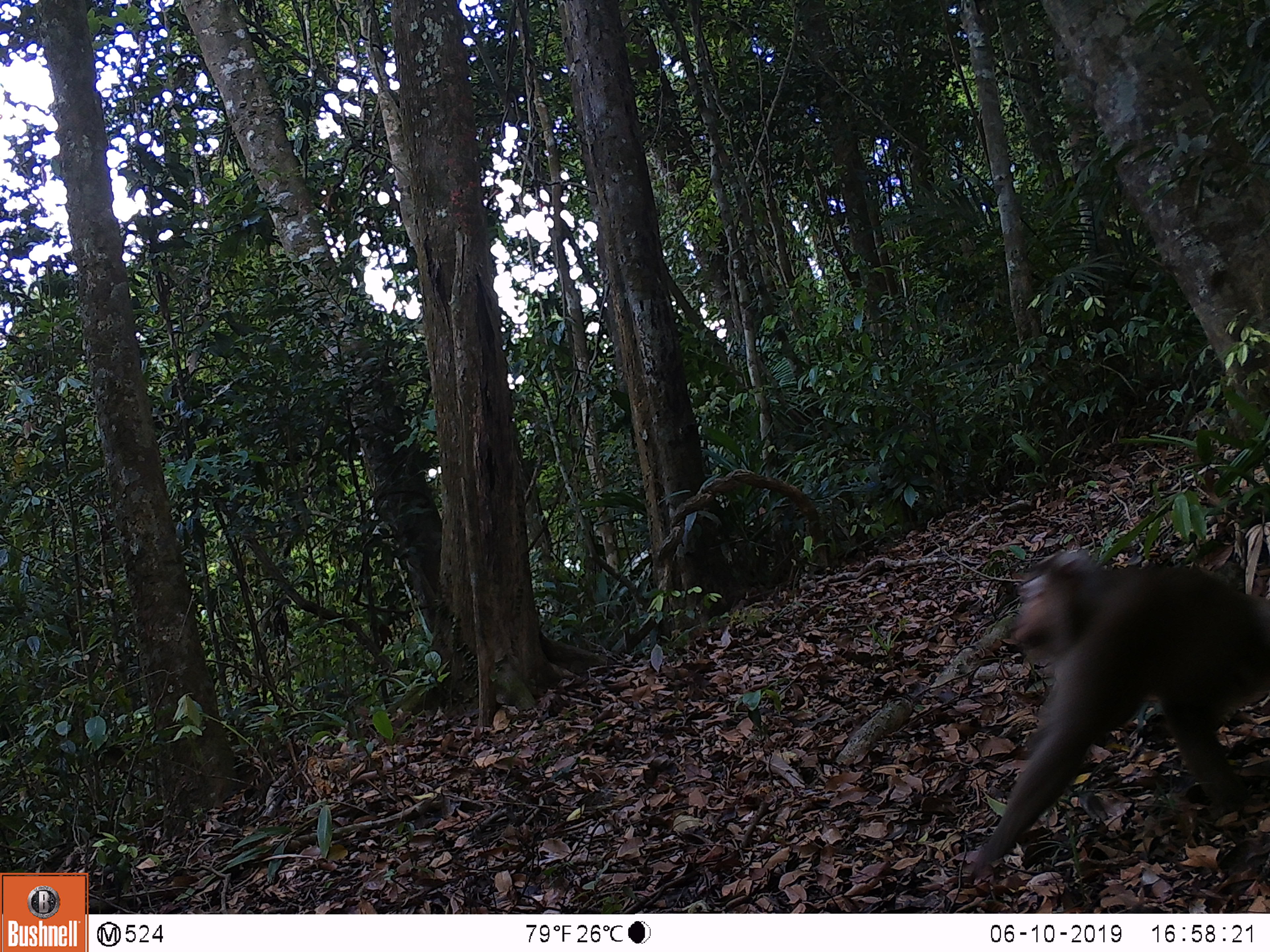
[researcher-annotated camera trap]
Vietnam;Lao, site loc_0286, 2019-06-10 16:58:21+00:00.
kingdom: Animalia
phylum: Chordata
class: Mammalia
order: Primates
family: Cercopithecidae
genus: Macaca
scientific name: Macaca nemestrina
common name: pig-tailed macaque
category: pig tailed macaque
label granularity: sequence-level